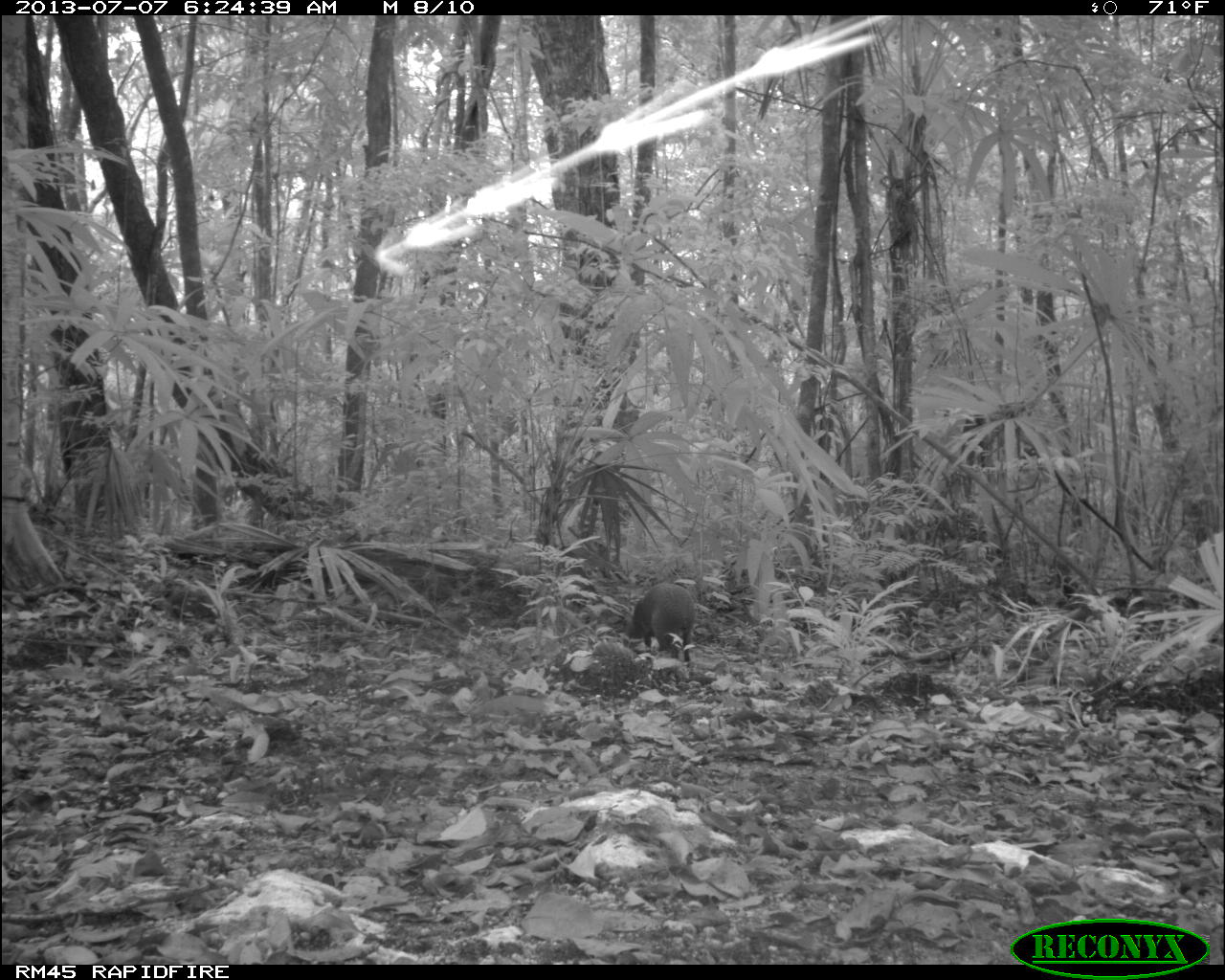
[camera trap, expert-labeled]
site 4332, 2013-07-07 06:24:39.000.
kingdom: Animalia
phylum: Chordata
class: Mammalia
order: Rodentia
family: Dasyproctidae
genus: Dasyprocta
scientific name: Dasyprocta punctata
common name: central american agouti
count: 1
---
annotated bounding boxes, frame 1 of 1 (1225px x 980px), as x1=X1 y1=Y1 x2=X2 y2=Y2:
dasyprocta punctata: x1=623 y1=582 x2=695 y2=662